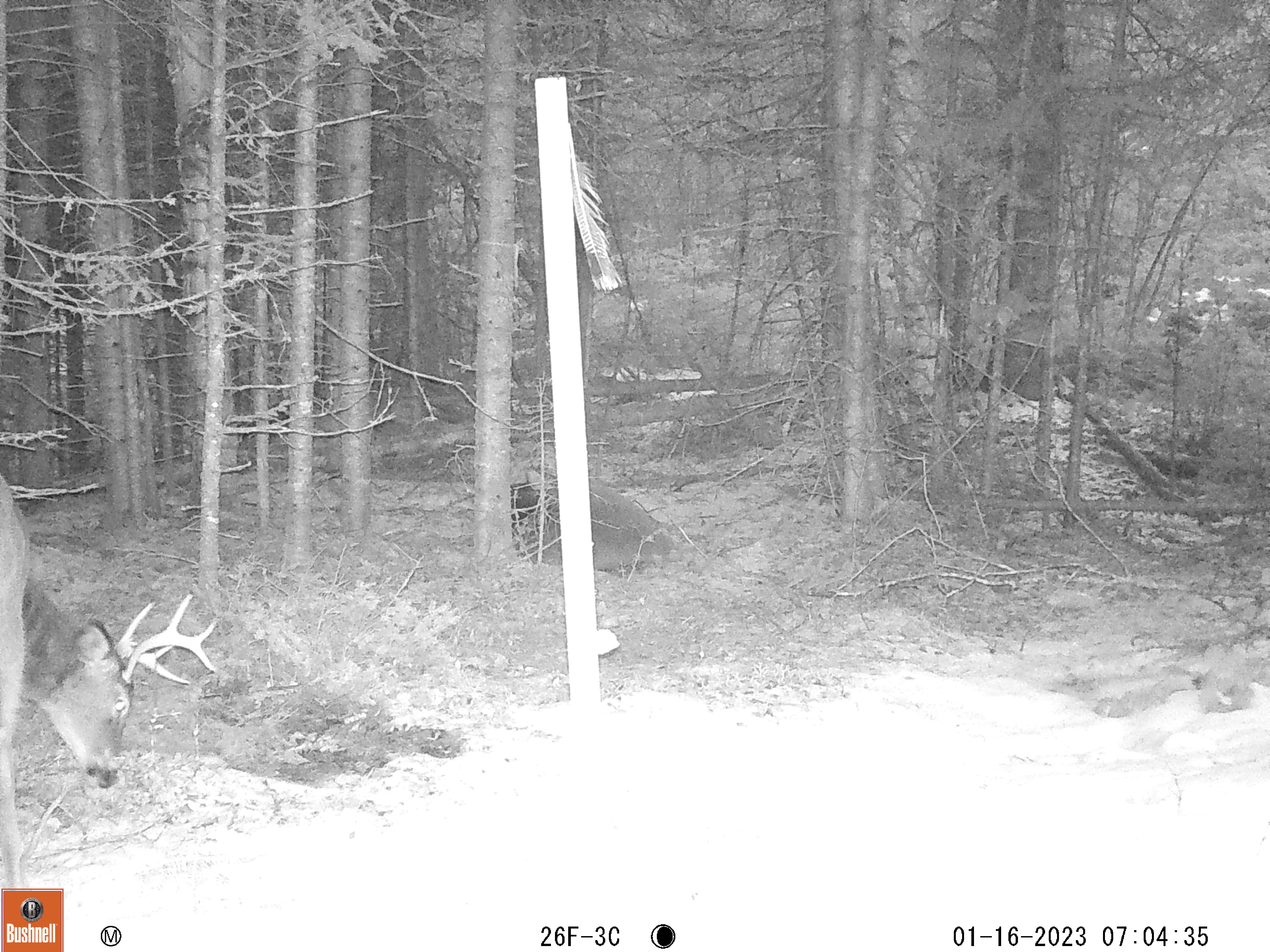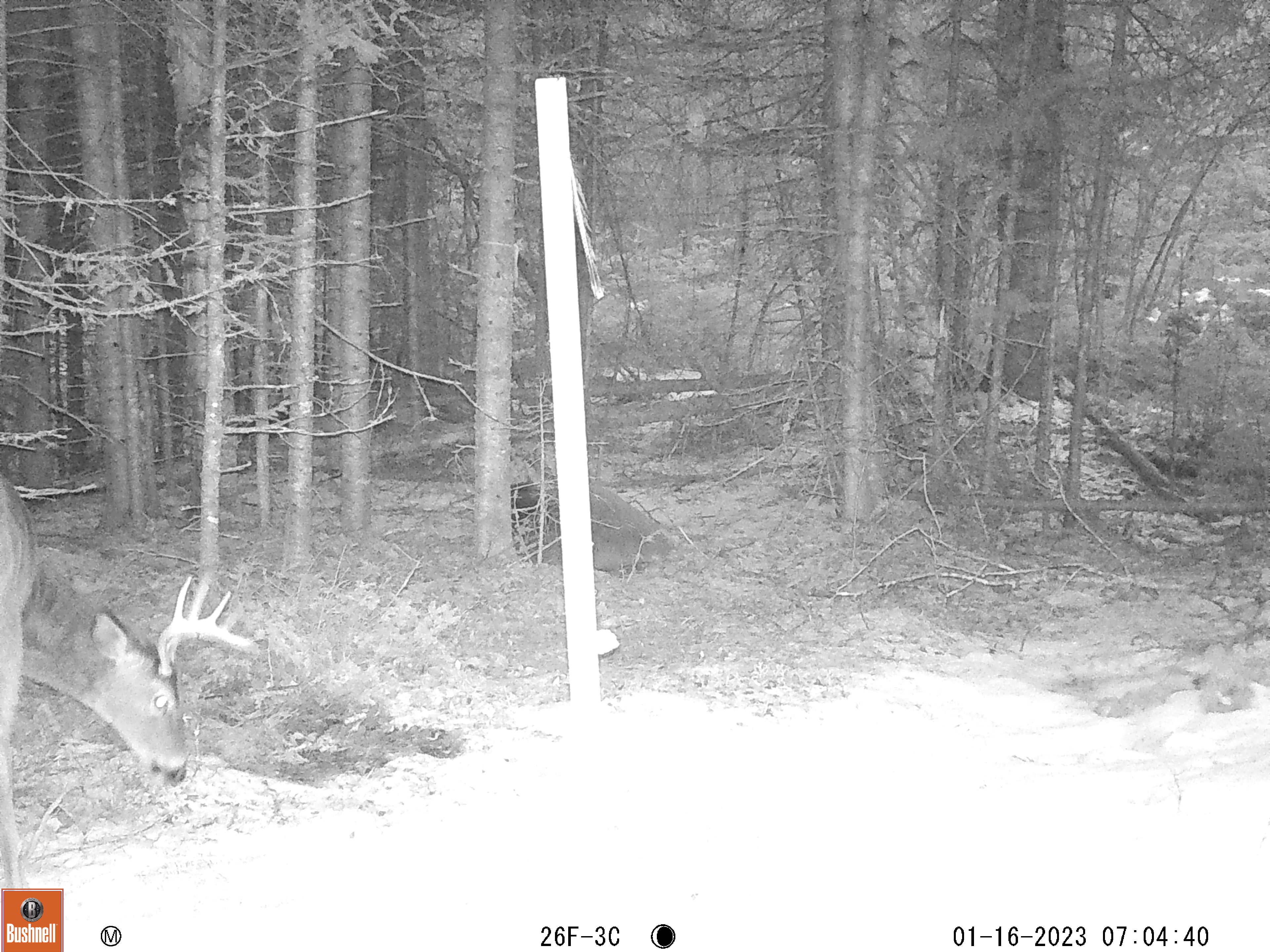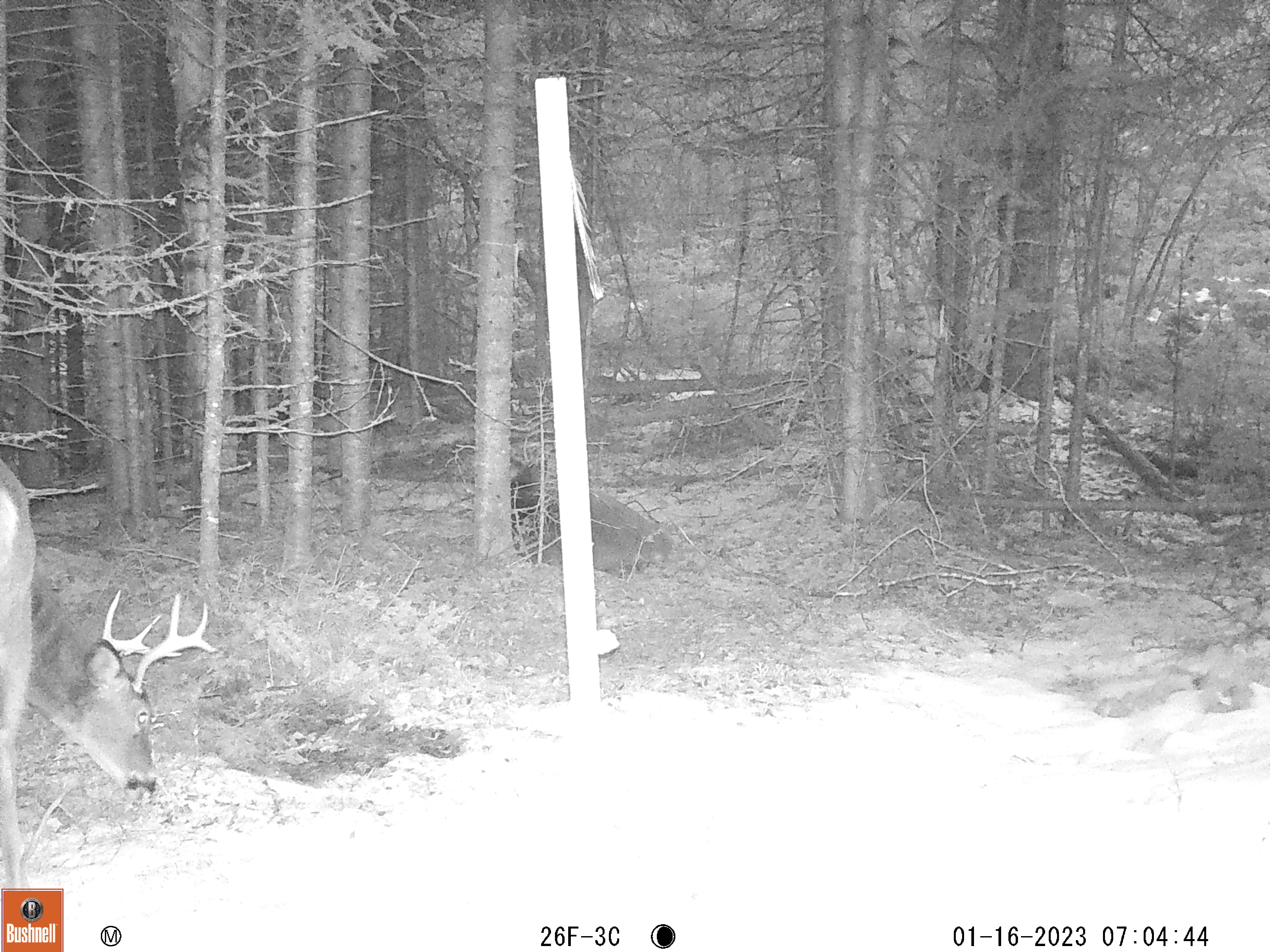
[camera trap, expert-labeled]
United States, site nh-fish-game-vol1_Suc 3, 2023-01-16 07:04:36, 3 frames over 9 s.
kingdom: Animalia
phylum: Chordata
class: Mammalia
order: Artiodactyla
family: Cervidae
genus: Odocoileus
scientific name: Odocoileus virginianus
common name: white-tailed deer